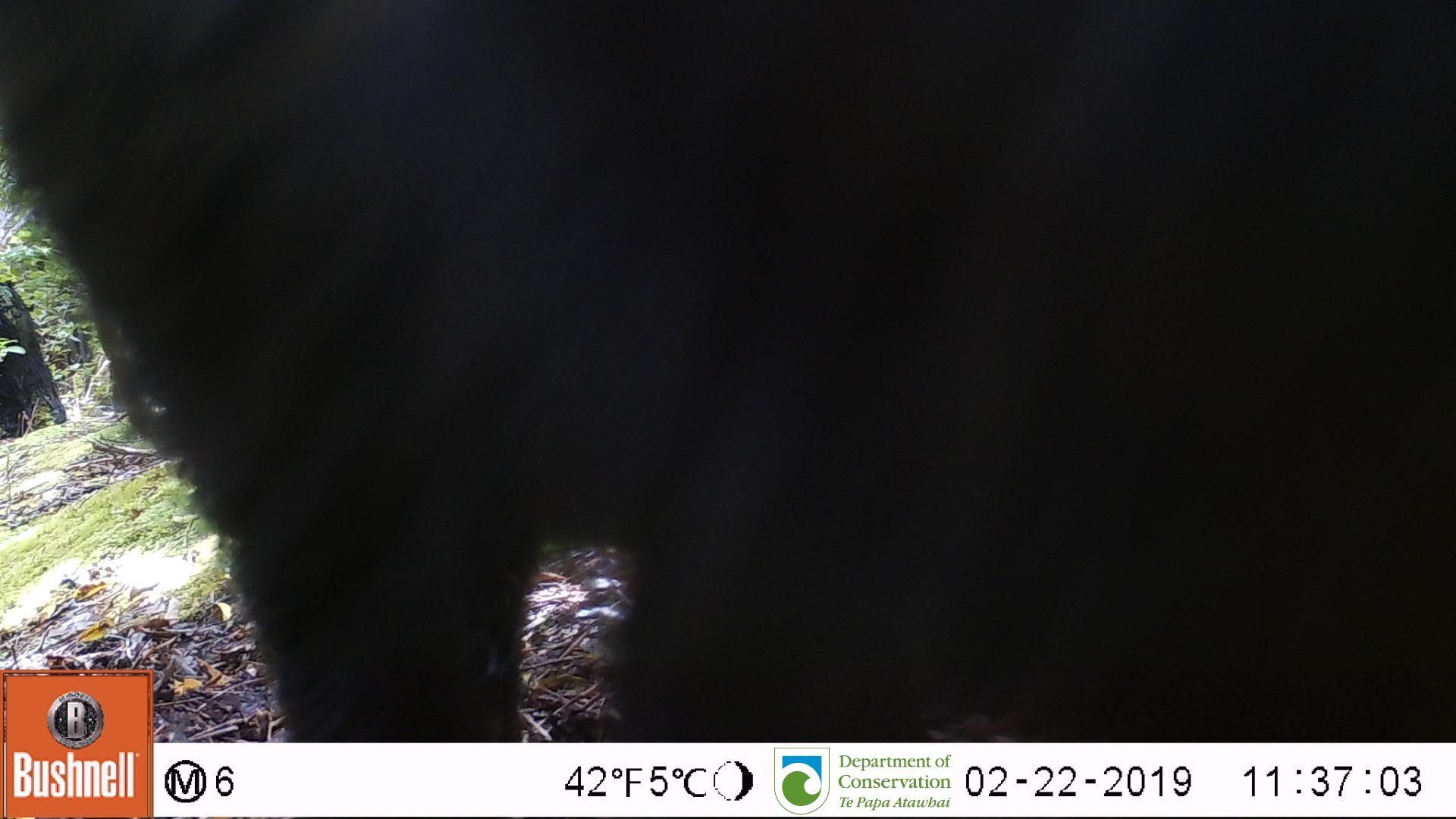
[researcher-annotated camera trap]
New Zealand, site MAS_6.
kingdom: Animalia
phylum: Chordata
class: Mammalia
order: Artiodactyla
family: Suidae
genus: Sus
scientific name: Sus scrofa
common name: pig